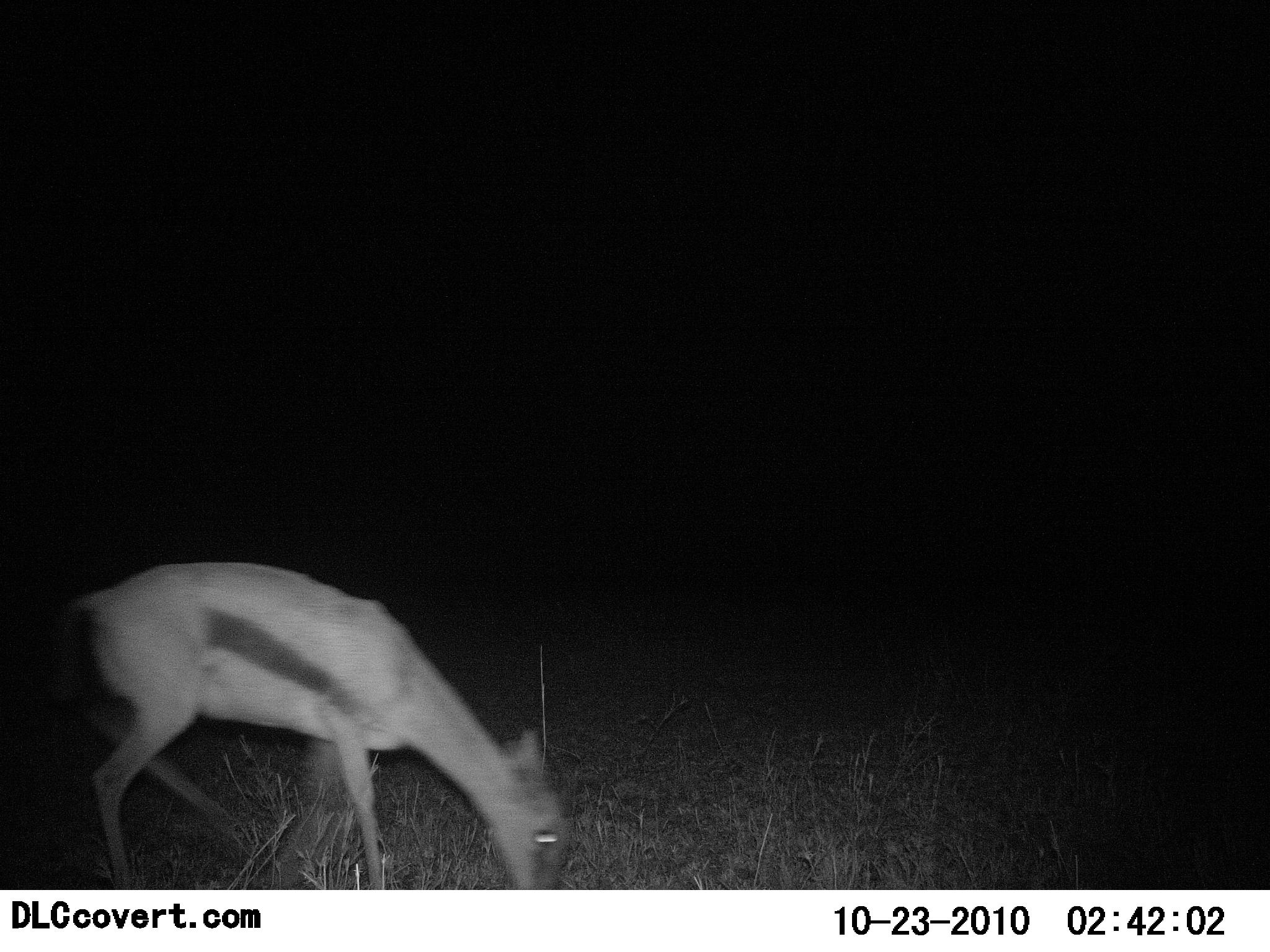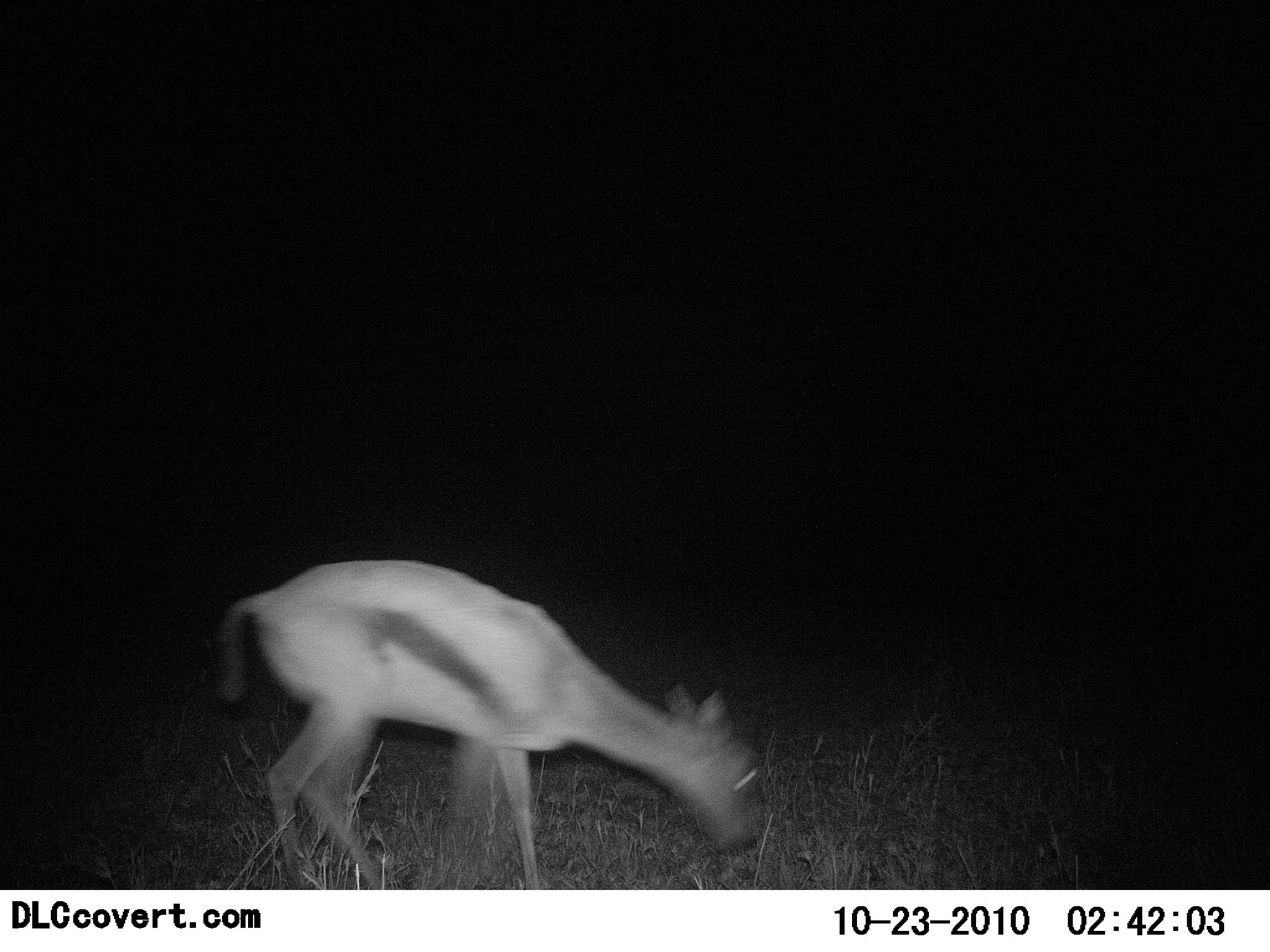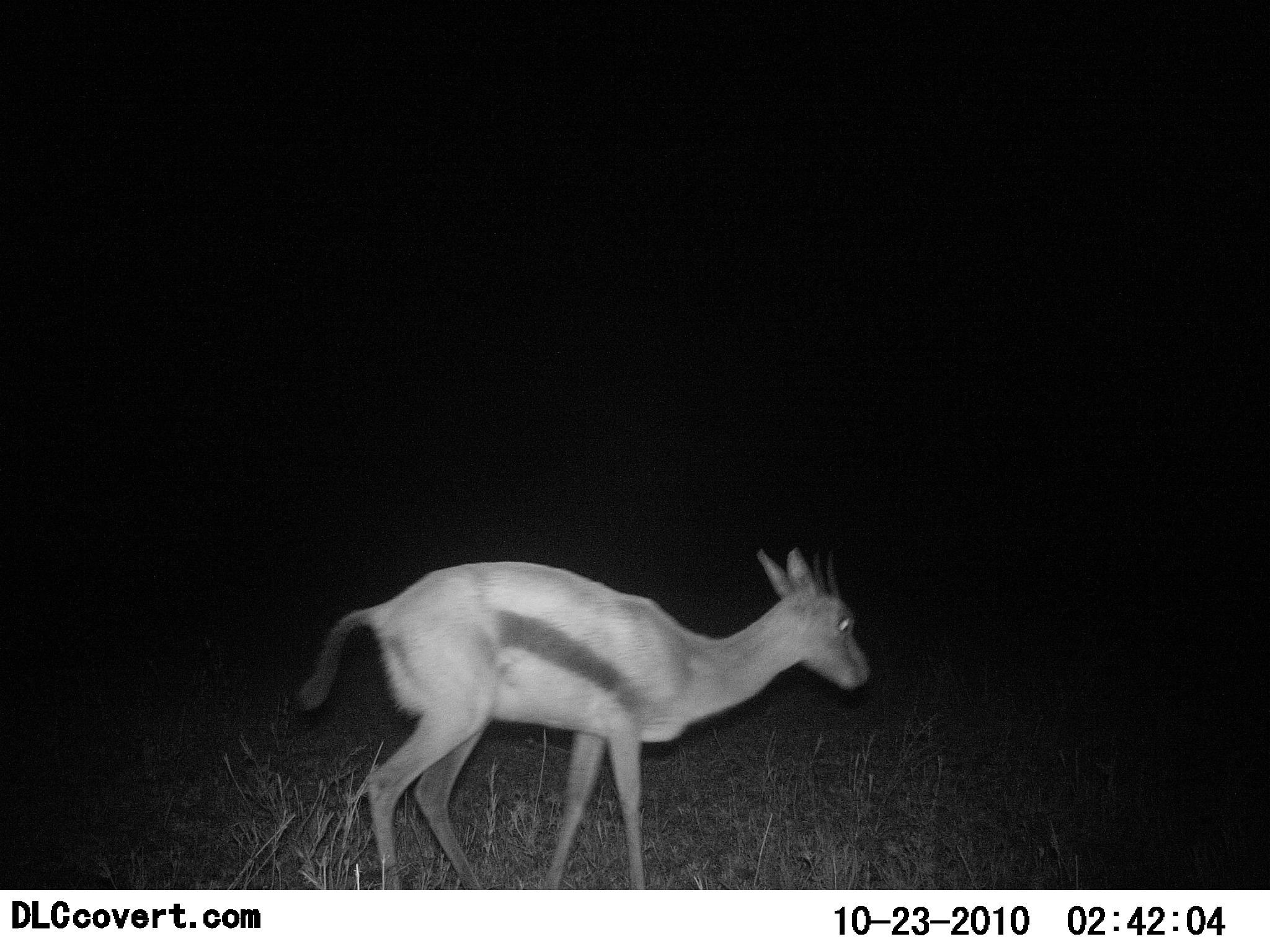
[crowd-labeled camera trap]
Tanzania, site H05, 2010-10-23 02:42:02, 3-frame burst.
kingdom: Animalia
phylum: Chordata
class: Mammalia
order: Artiodactyla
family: Bovidae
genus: Eudorcas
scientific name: Eudorcas thomsonii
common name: thomson's gazelle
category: gazellethomsons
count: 1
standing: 0%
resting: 0%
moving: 33%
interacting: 0%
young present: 0%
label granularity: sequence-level